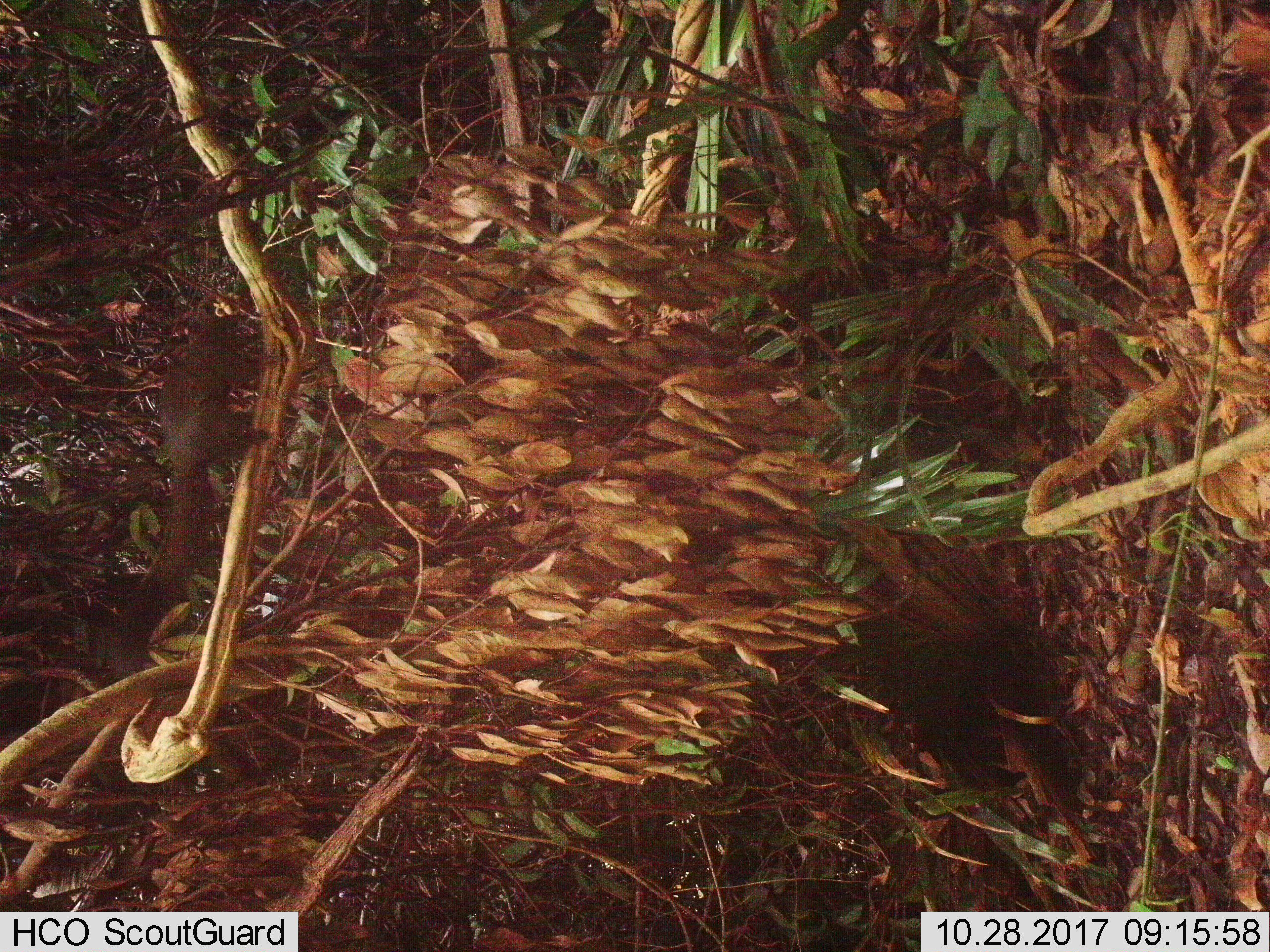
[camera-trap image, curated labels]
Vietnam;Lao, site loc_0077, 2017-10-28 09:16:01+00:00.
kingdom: Animalia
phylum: Chordata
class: Mammalia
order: Rodentia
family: Sciuridae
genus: Callosciurus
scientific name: Callosciurus erythraeus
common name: pallas's squirrel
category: pallass squirrel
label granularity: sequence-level